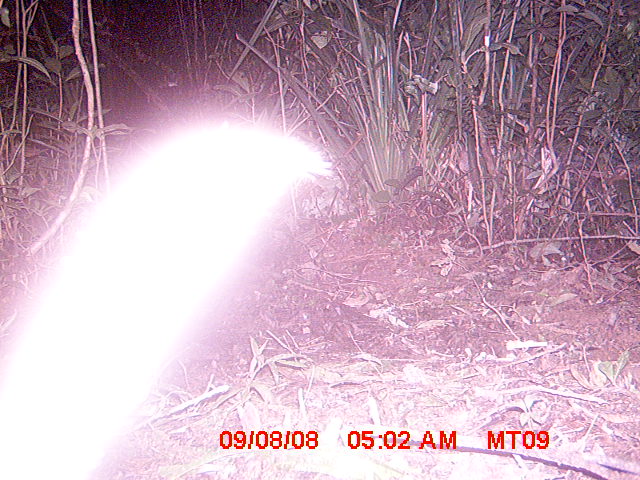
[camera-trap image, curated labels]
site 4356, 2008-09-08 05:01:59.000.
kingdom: Animalia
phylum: Chordata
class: Mammalia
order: Carnivora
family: Eupleridae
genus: Galidictis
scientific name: Galidictis fasciata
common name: broad-striped vontsira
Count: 1.